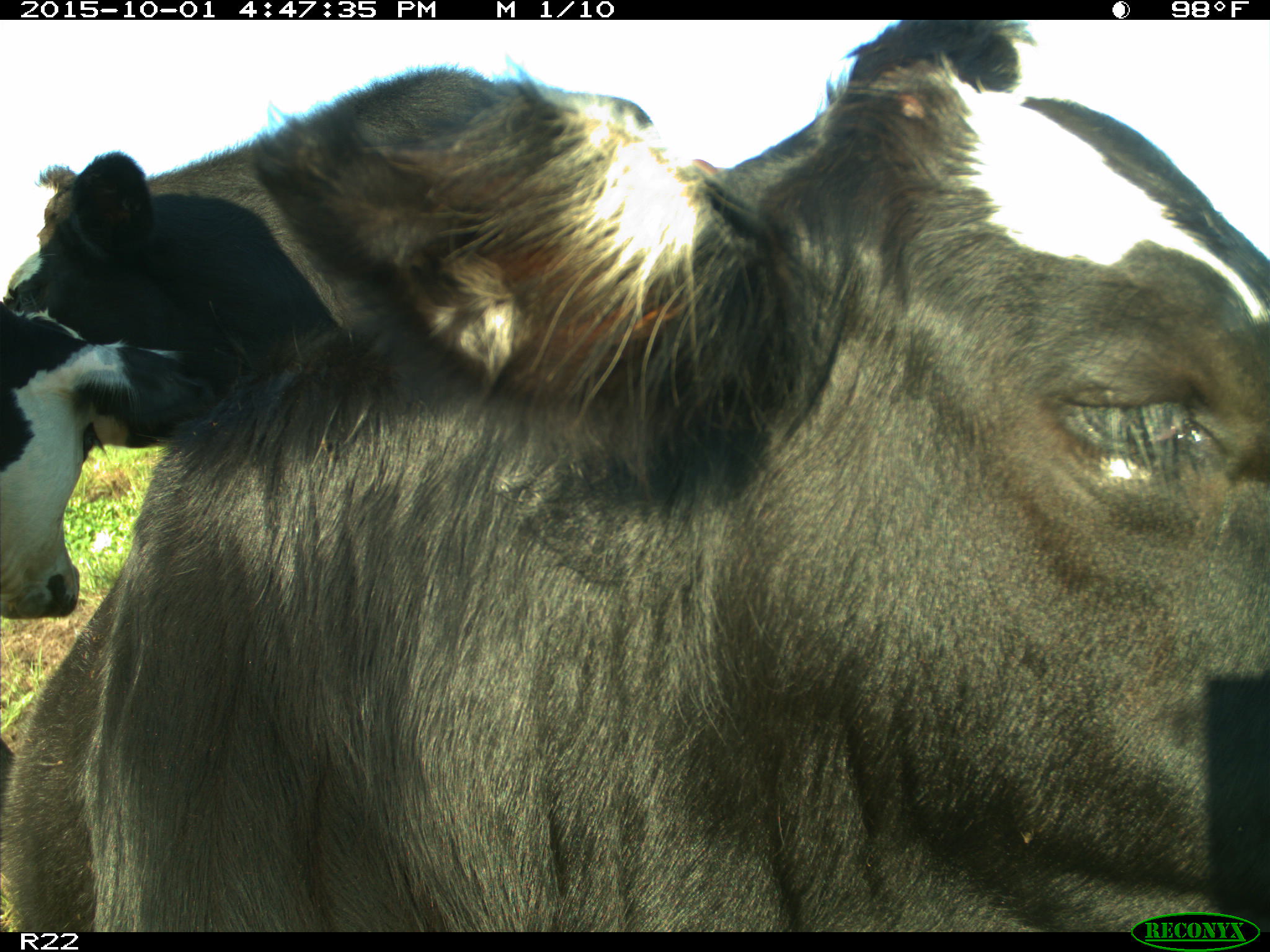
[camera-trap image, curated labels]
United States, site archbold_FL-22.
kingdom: Animalia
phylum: Chordata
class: Mammalia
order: Artiodactyla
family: Bovidae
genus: Bos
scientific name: Bos taurus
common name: domestic cow